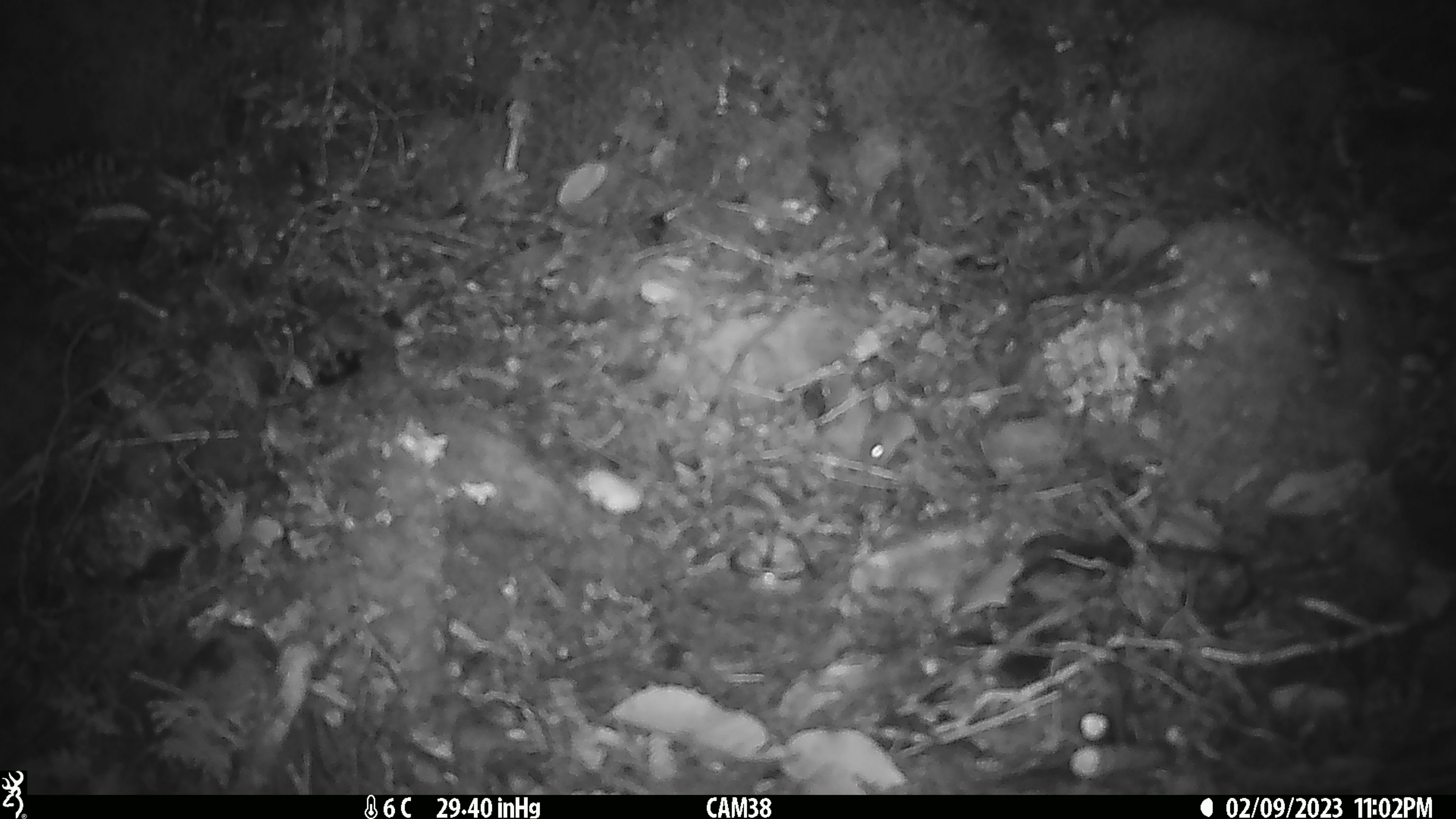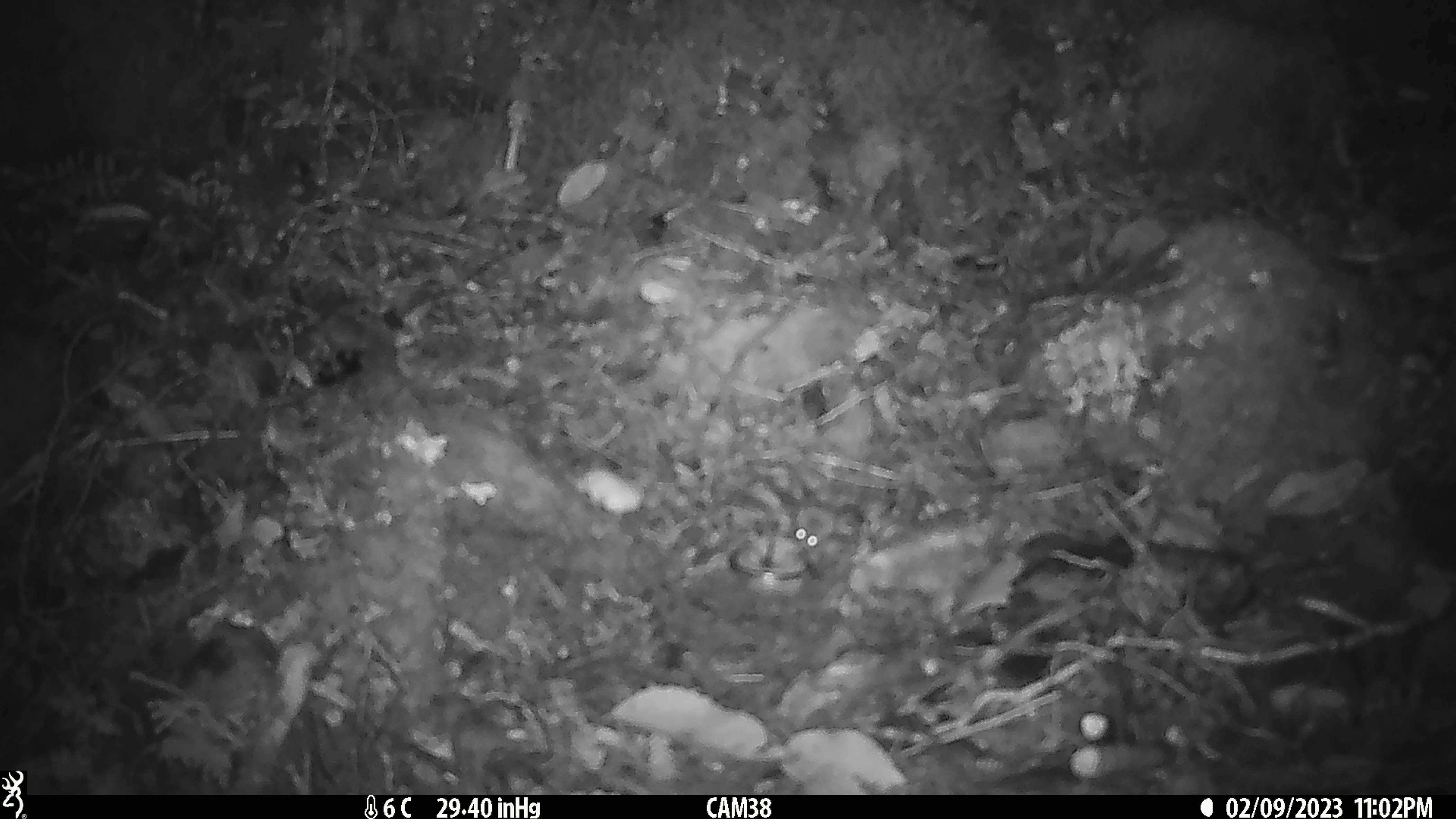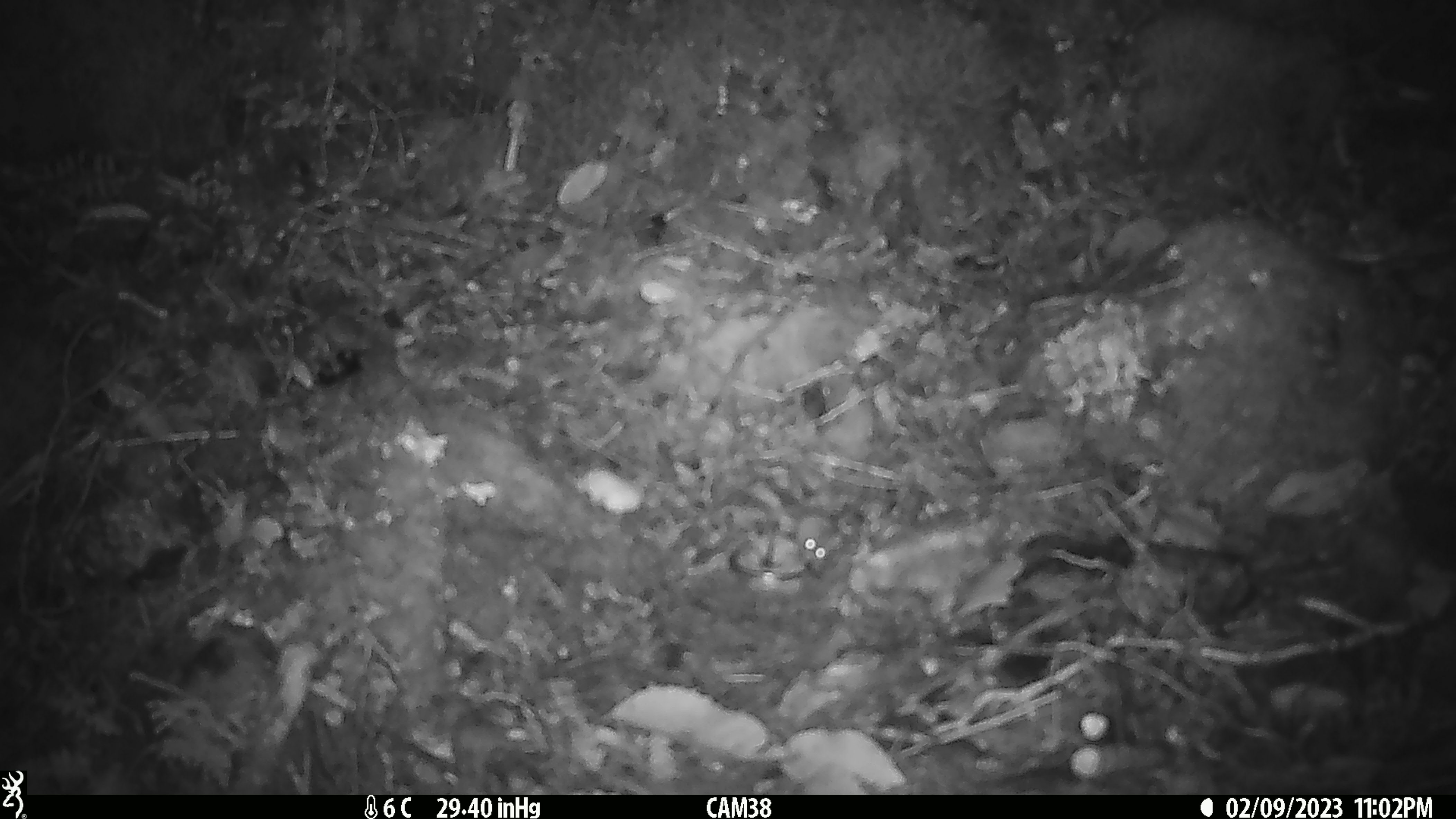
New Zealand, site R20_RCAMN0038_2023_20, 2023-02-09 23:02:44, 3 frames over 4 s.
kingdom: Animalia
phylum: Chordata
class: Mammalia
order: Rodentia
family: Muridae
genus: Mus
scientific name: Mus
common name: mouse